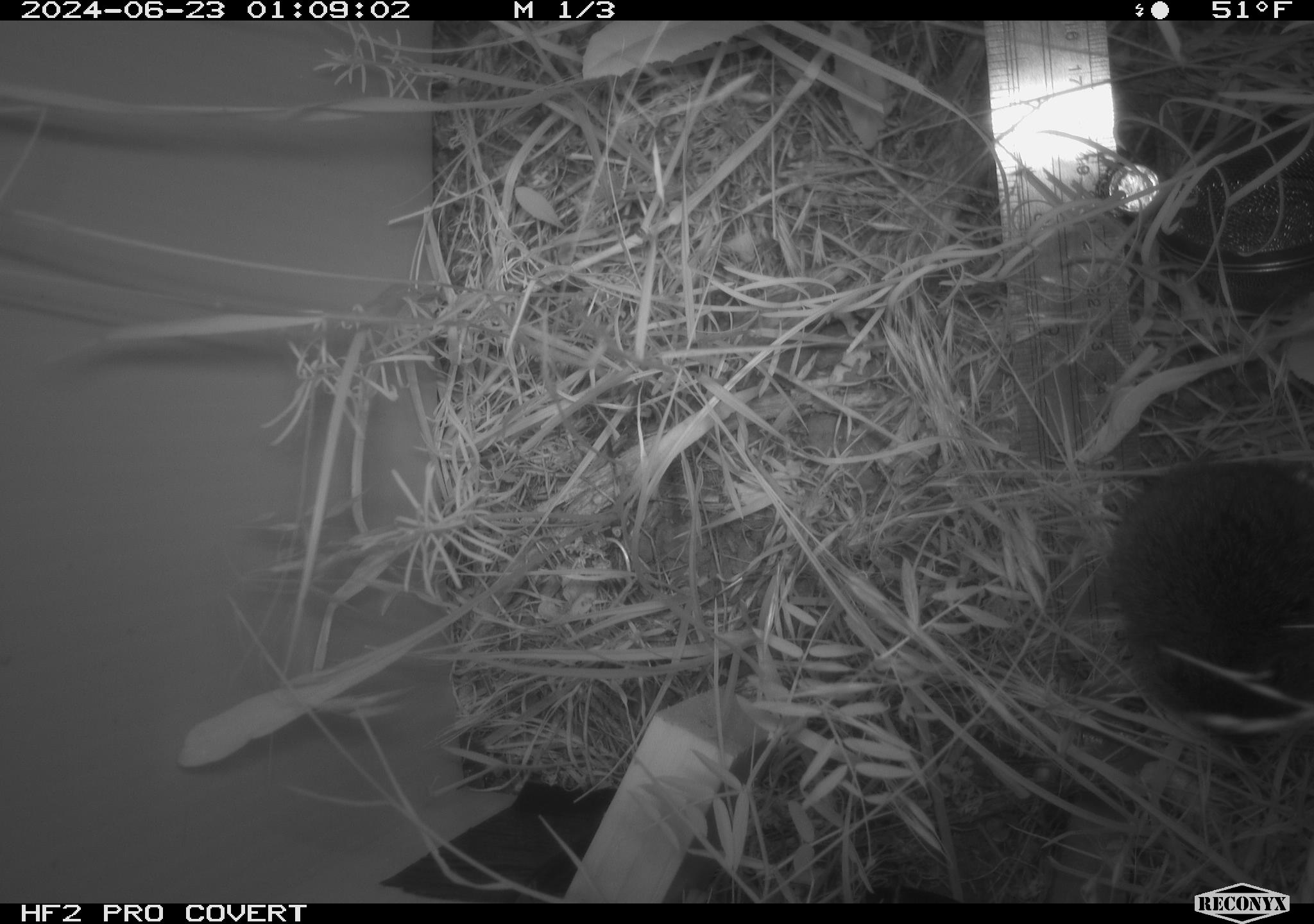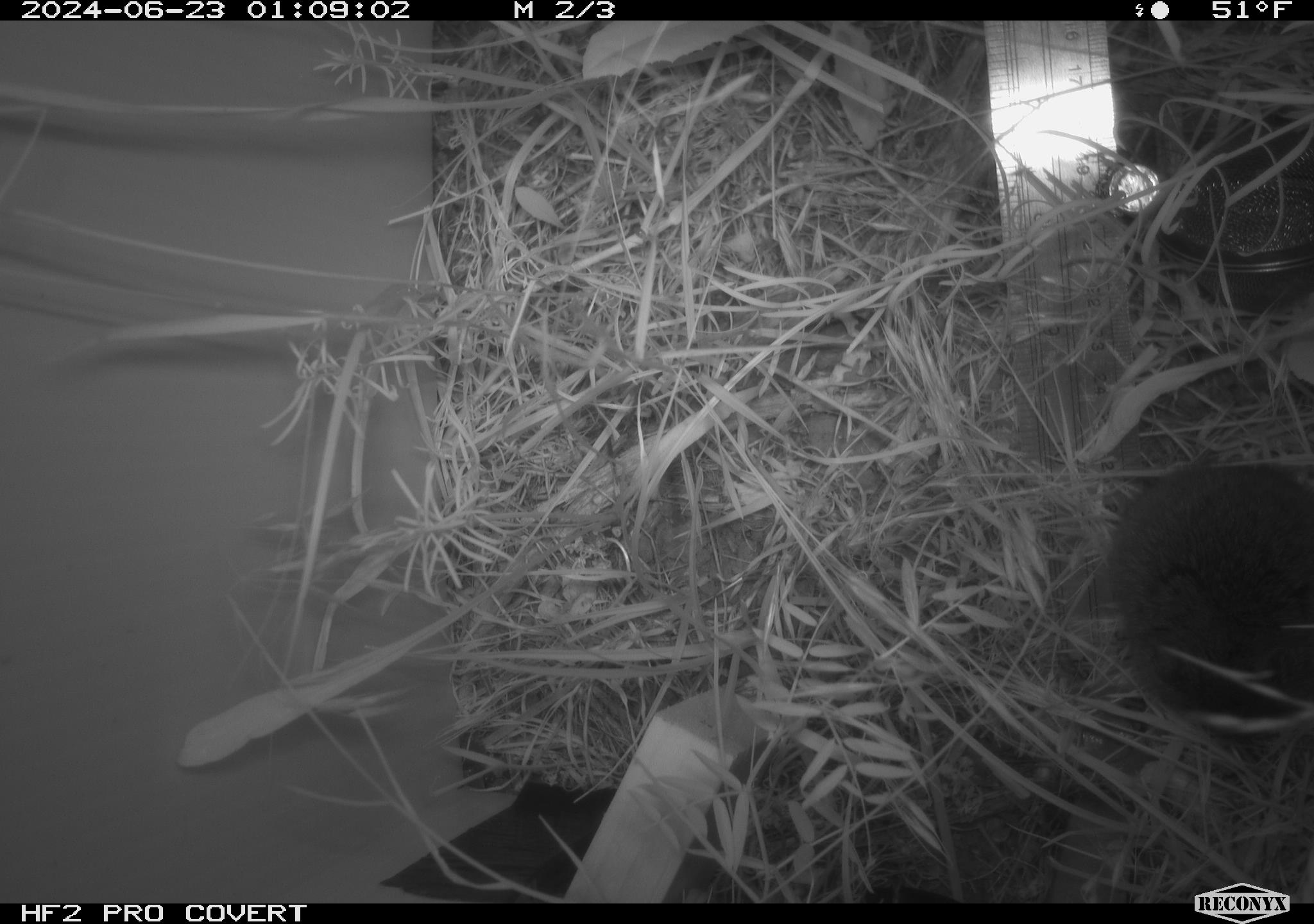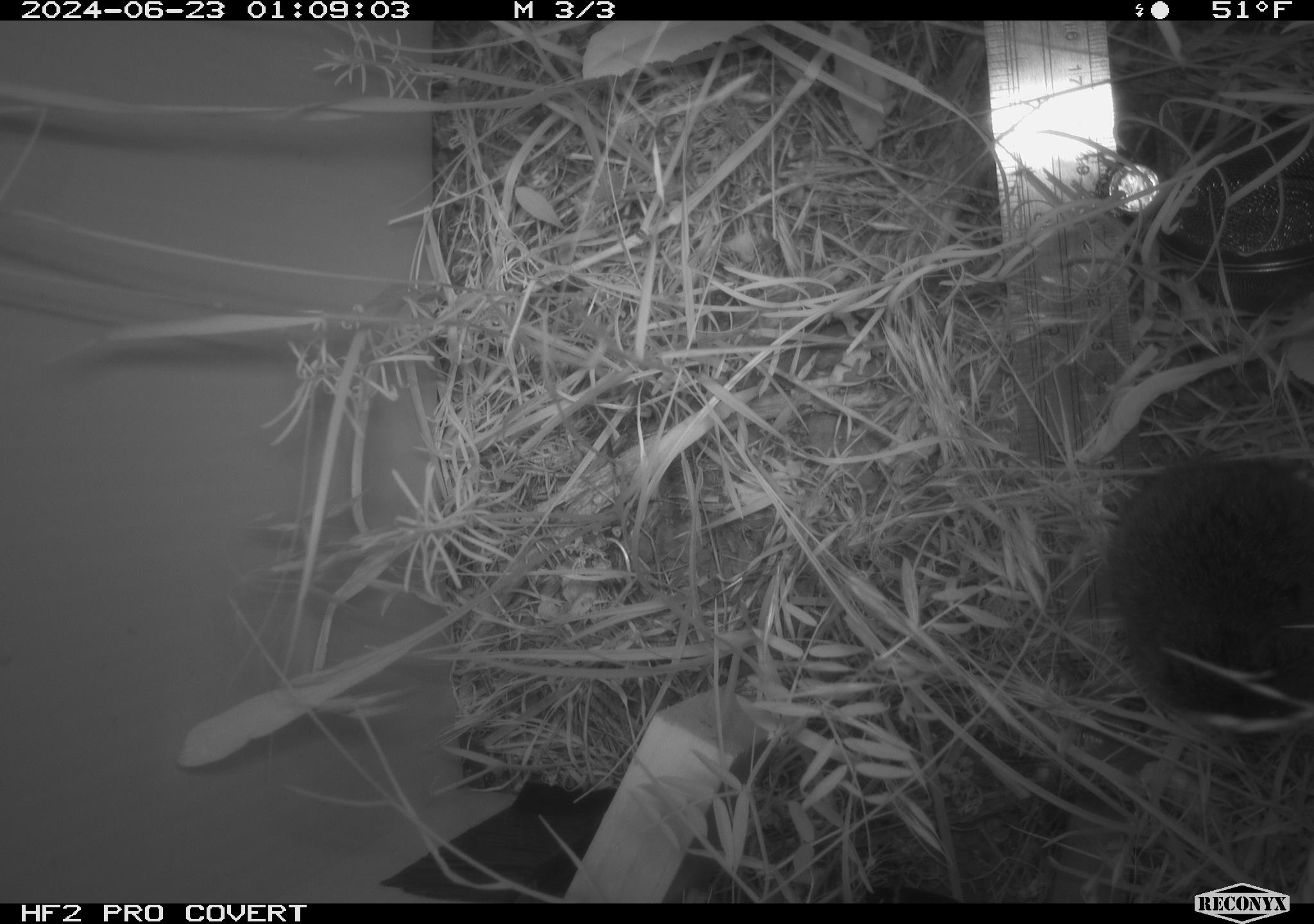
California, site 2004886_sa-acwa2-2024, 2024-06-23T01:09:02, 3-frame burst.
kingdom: Animalia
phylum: Chordata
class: Mammalia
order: Rodentia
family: Cricetidae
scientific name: Cricetidae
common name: hamsters, voles, lemmings, and allies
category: cricetidae family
Cricetidae family (hamsters, voles, lemmings, and allies) (Cricetidae).